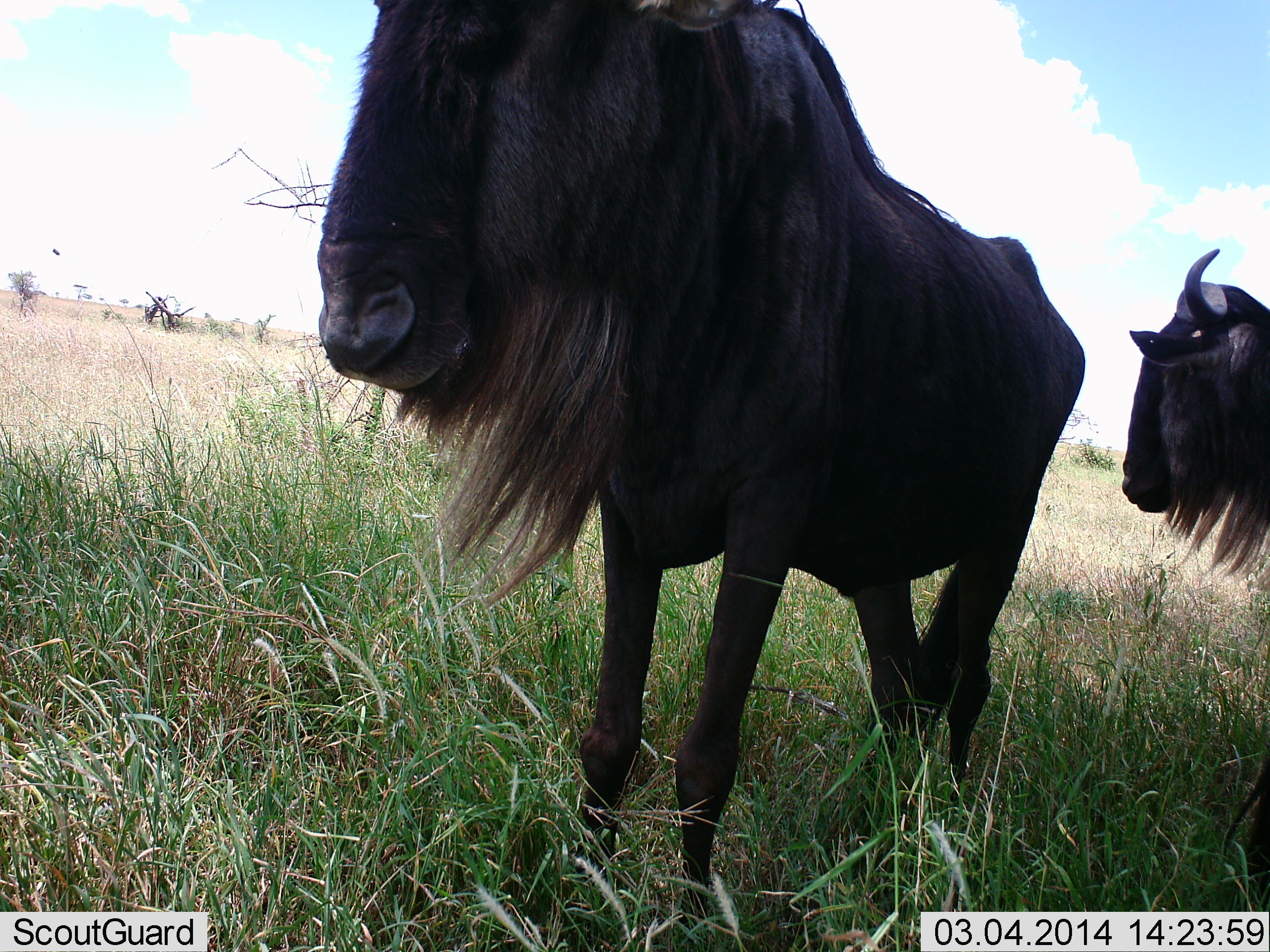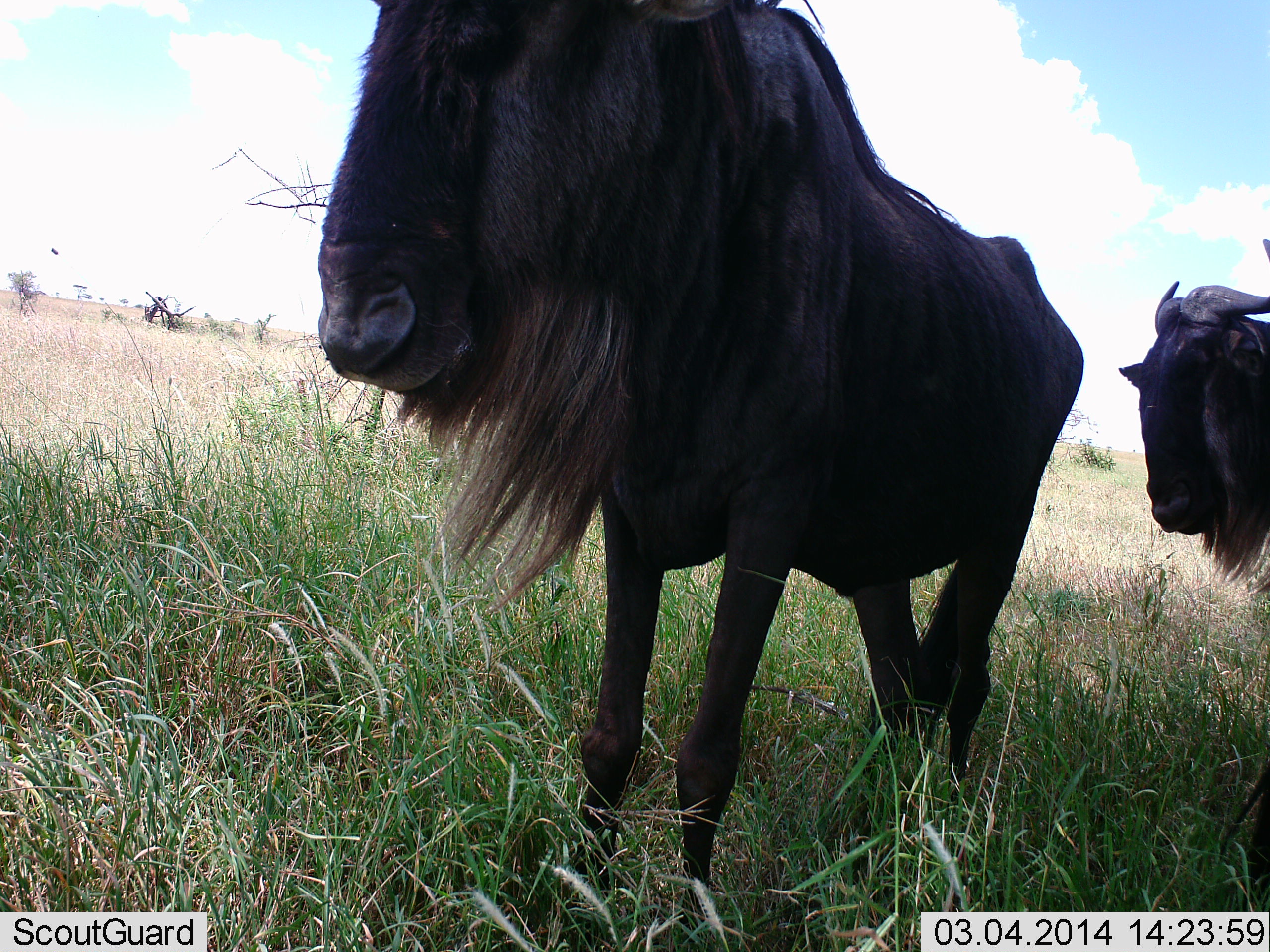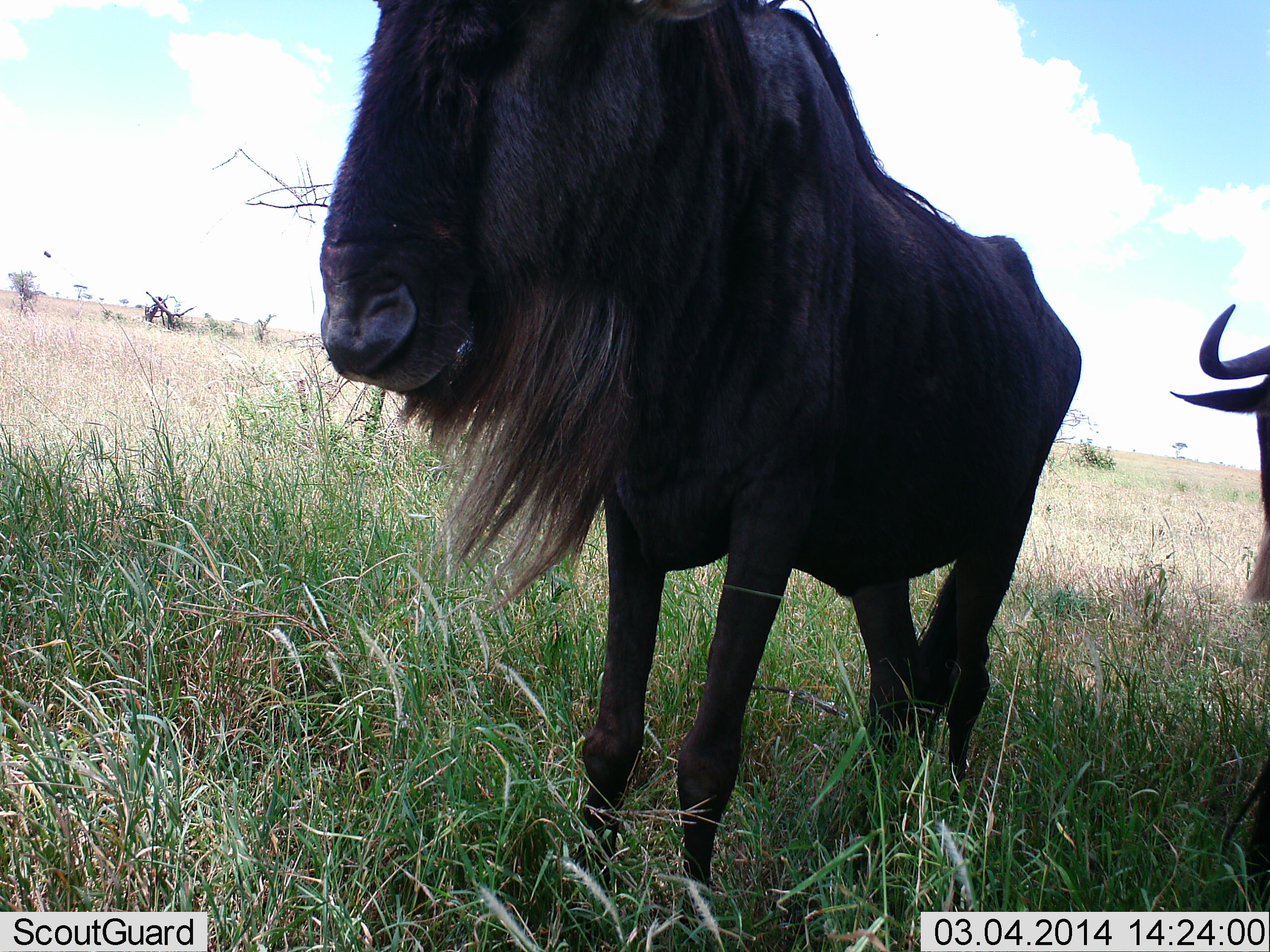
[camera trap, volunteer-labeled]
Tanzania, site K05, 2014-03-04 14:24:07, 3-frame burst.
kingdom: Animalia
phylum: Chordata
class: Mammalia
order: Artiodactyla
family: Bovidae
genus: Connochaetes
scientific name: Connochaetes taurinus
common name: blue wildebeest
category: wildebeest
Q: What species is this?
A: Wildebeest (blue wildebeest) (Connochaetes taurinus).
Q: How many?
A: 2.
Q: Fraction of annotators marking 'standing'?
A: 80%.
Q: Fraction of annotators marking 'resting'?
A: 0%.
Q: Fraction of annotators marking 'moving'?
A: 20%.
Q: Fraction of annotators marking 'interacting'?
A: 0%.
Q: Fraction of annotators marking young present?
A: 0%.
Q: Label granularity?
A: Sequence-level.